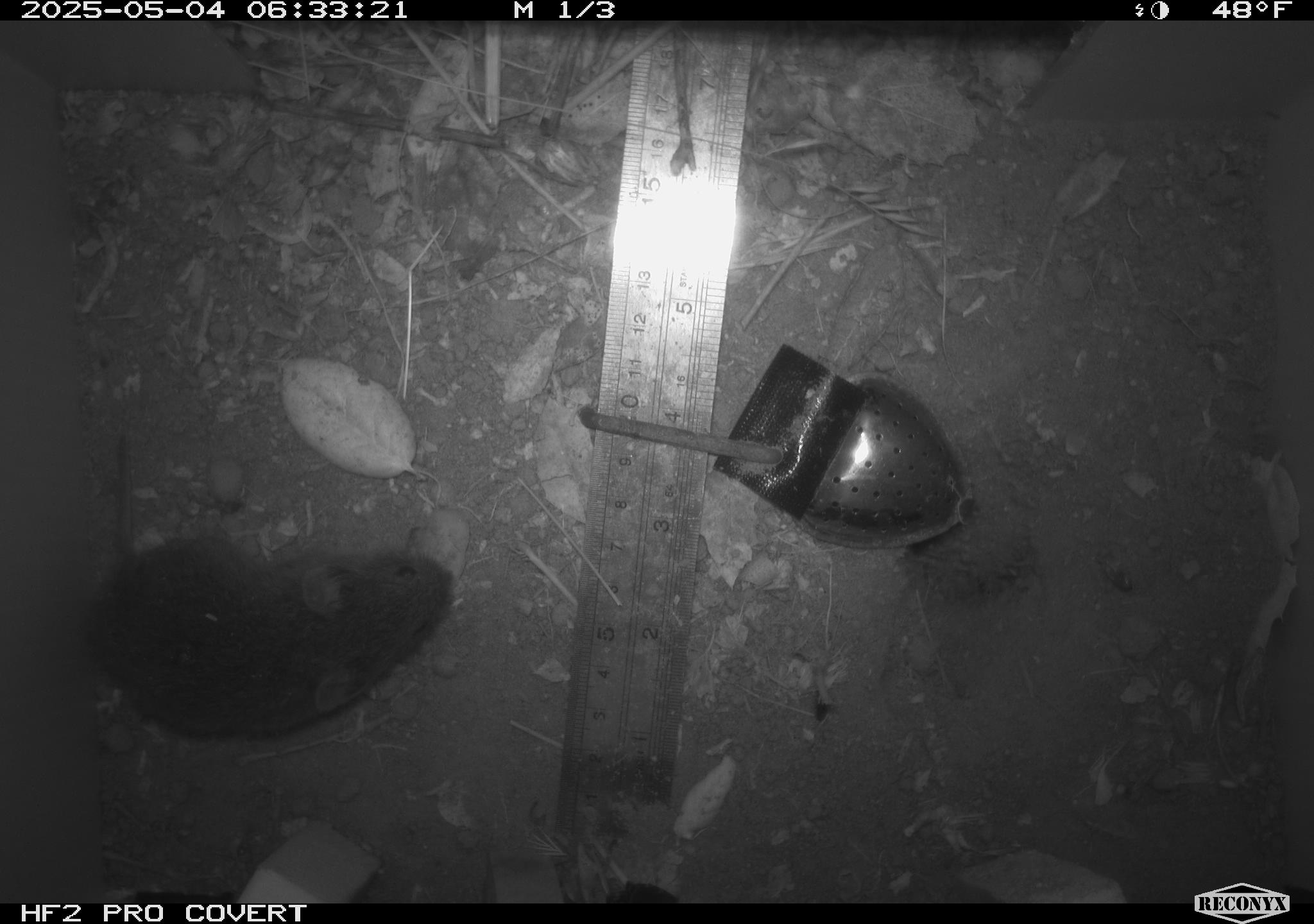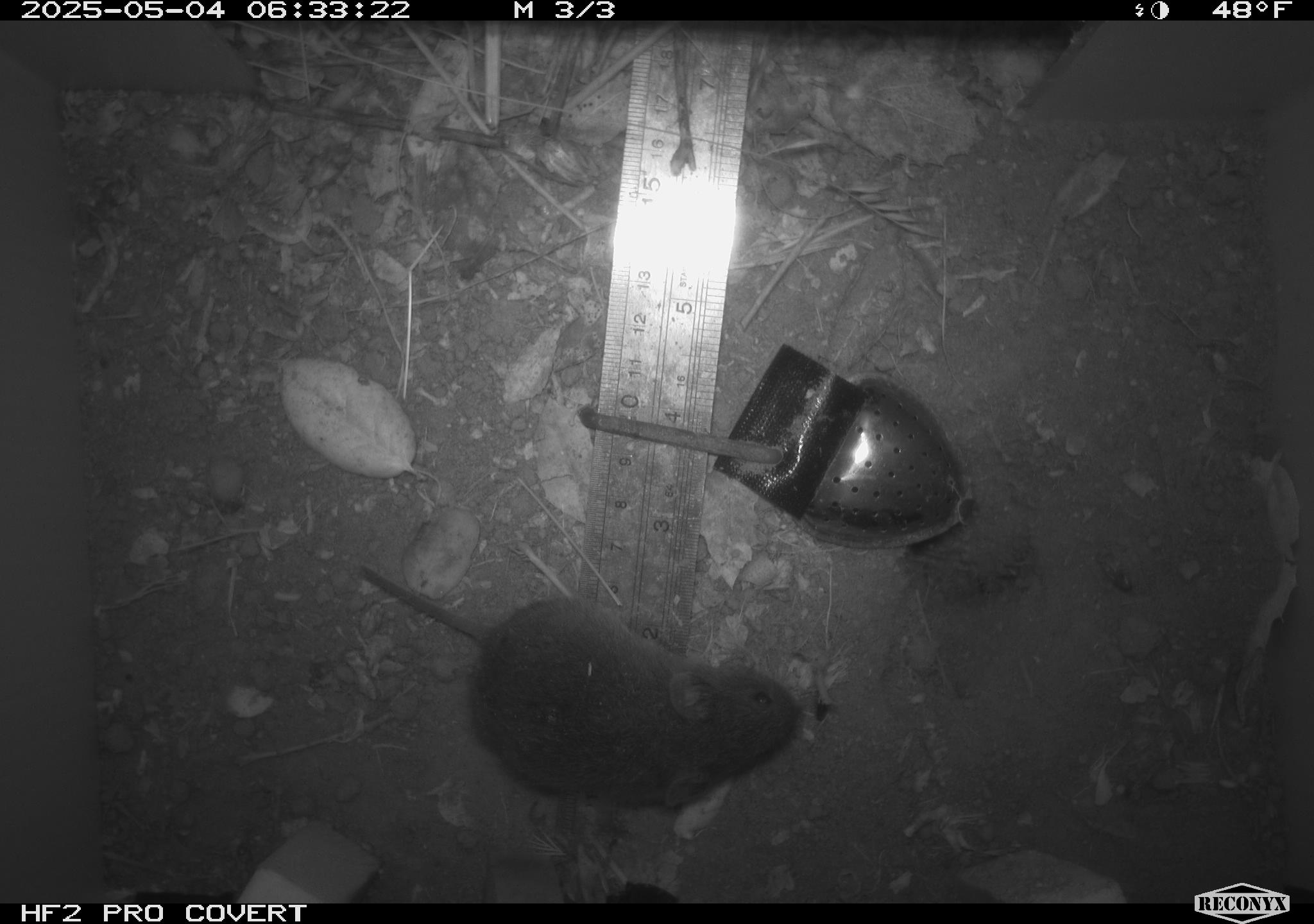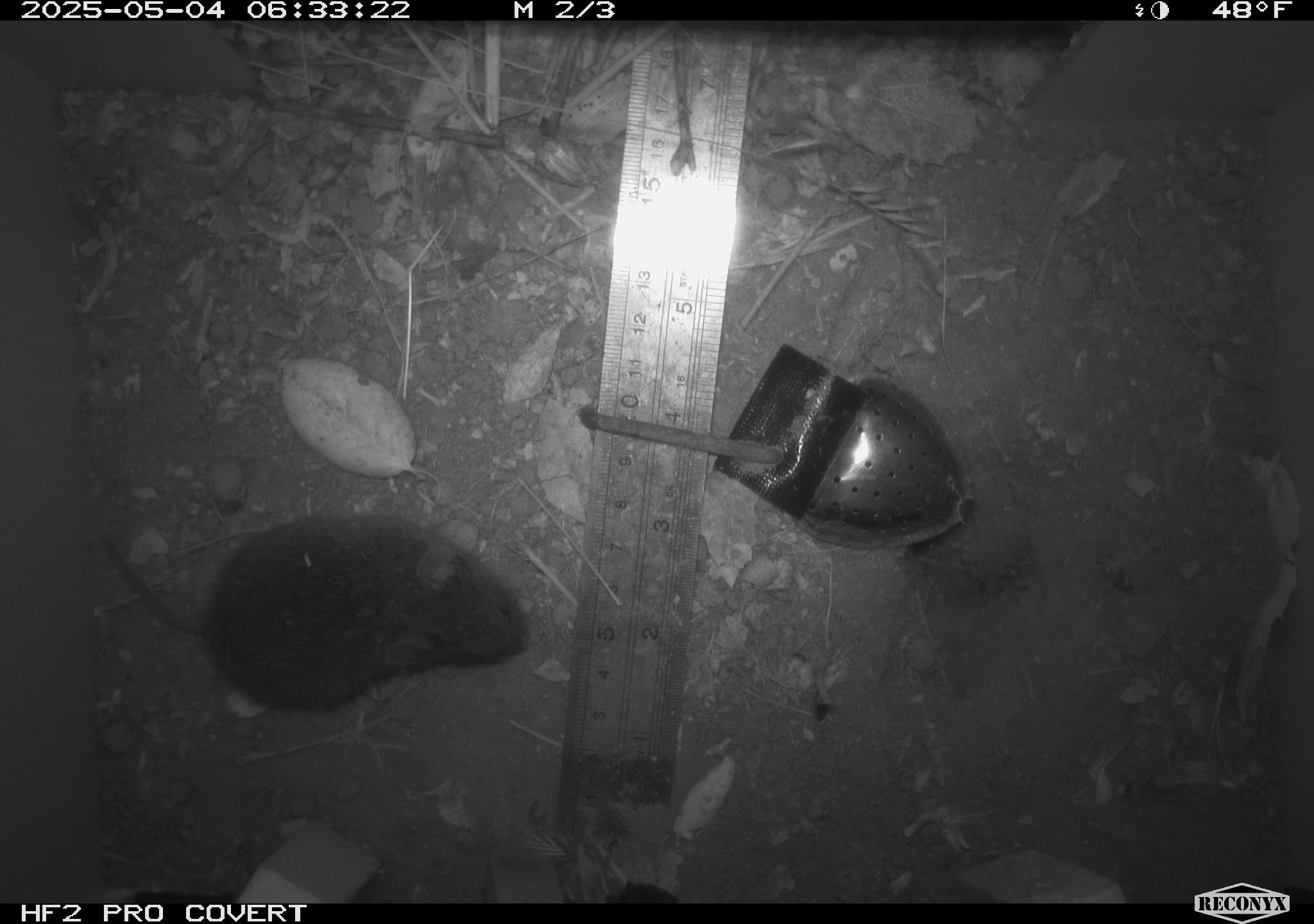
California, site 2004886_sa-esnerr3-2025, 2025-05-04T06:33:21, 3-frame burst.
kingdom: Animalia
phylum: Chordata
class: Mammalia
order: Rodentia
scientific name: Rodentia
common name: rodent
Rodent (Rodentia).